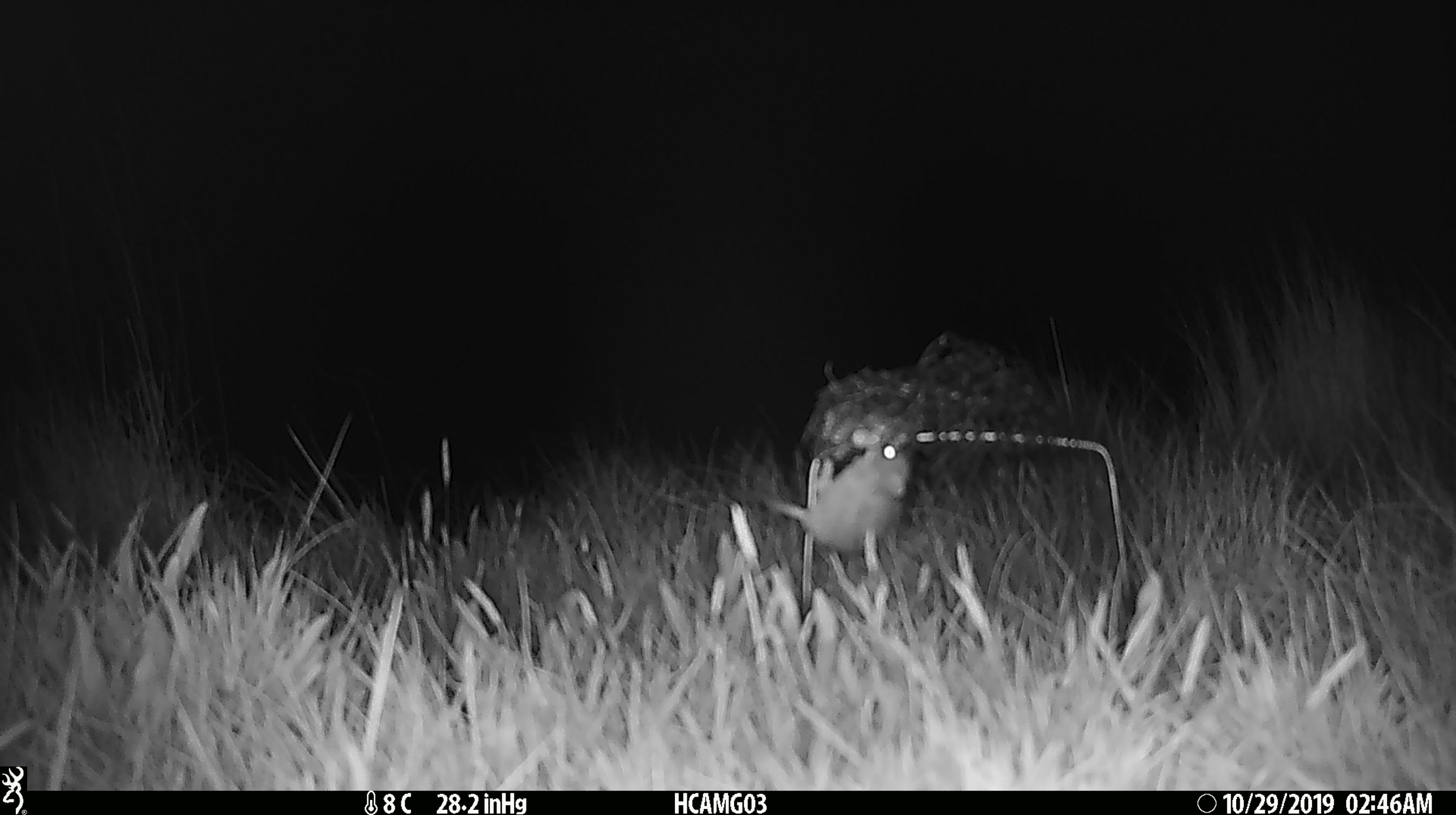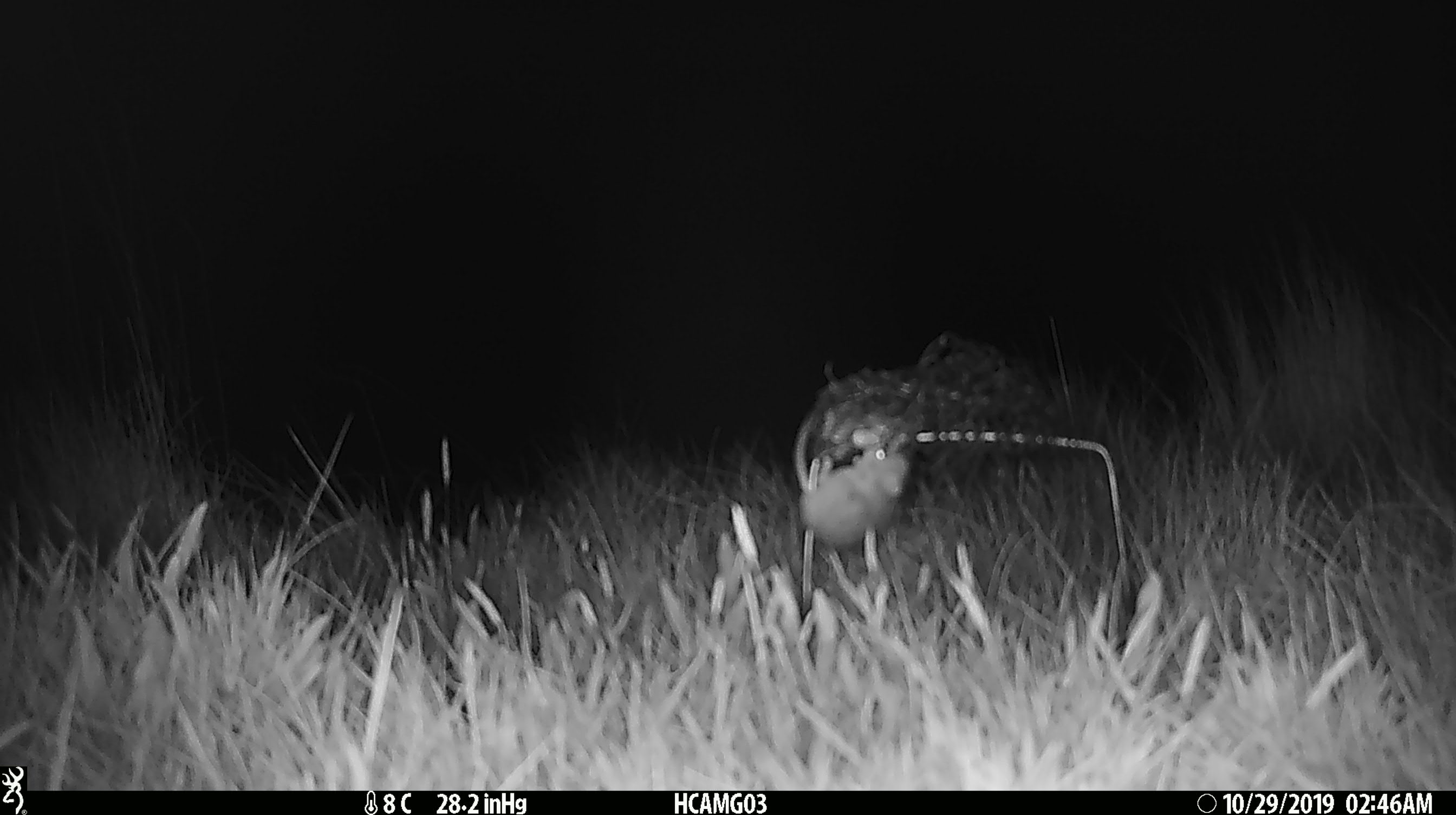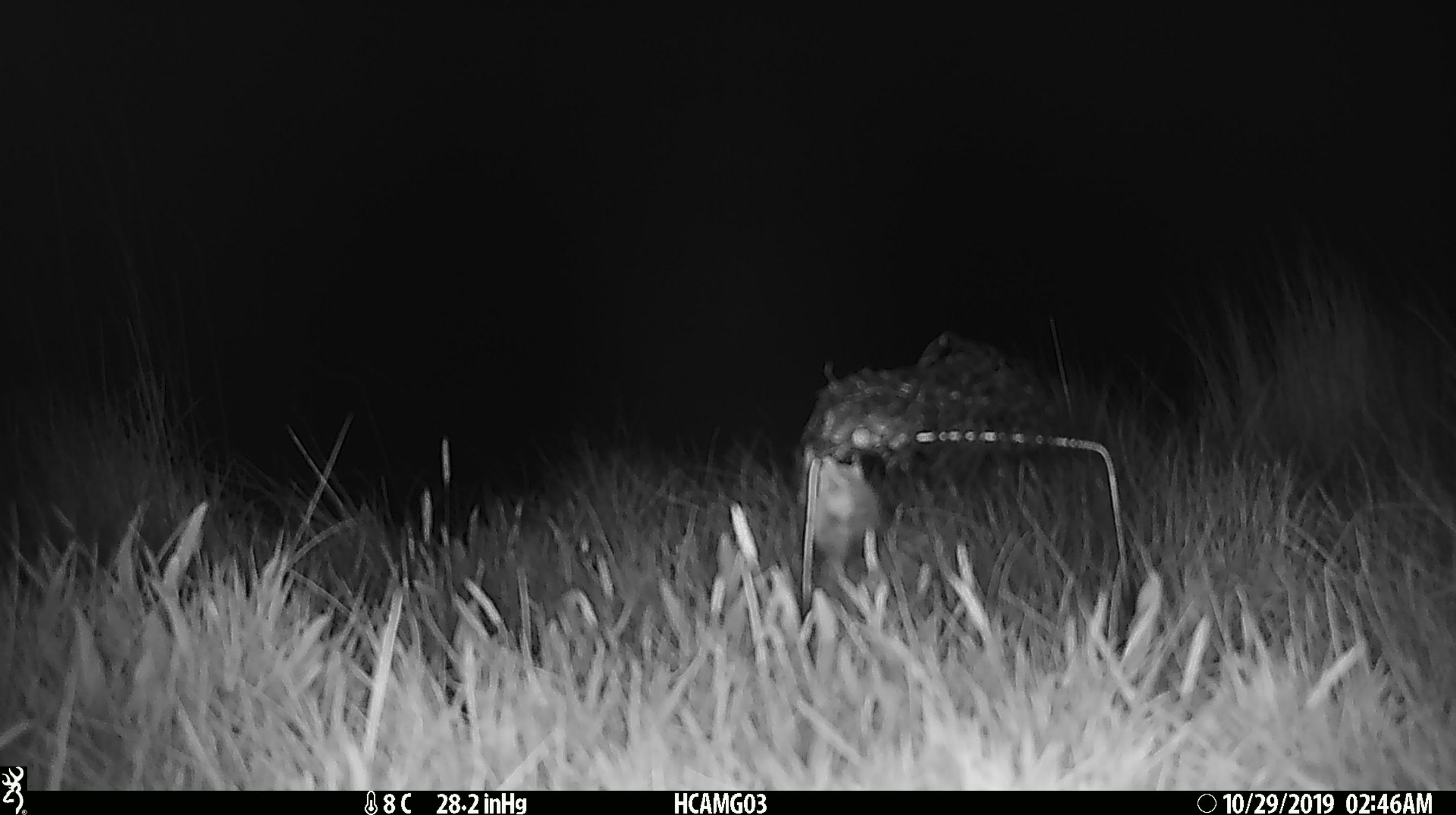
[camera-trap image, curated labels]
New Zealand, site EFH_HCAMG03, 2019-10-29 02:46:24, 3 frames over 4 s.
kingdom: Animalia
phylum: Chordata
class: Mammalia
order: Rodentia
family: Muridae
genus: Mus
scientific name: Mus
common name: mouse